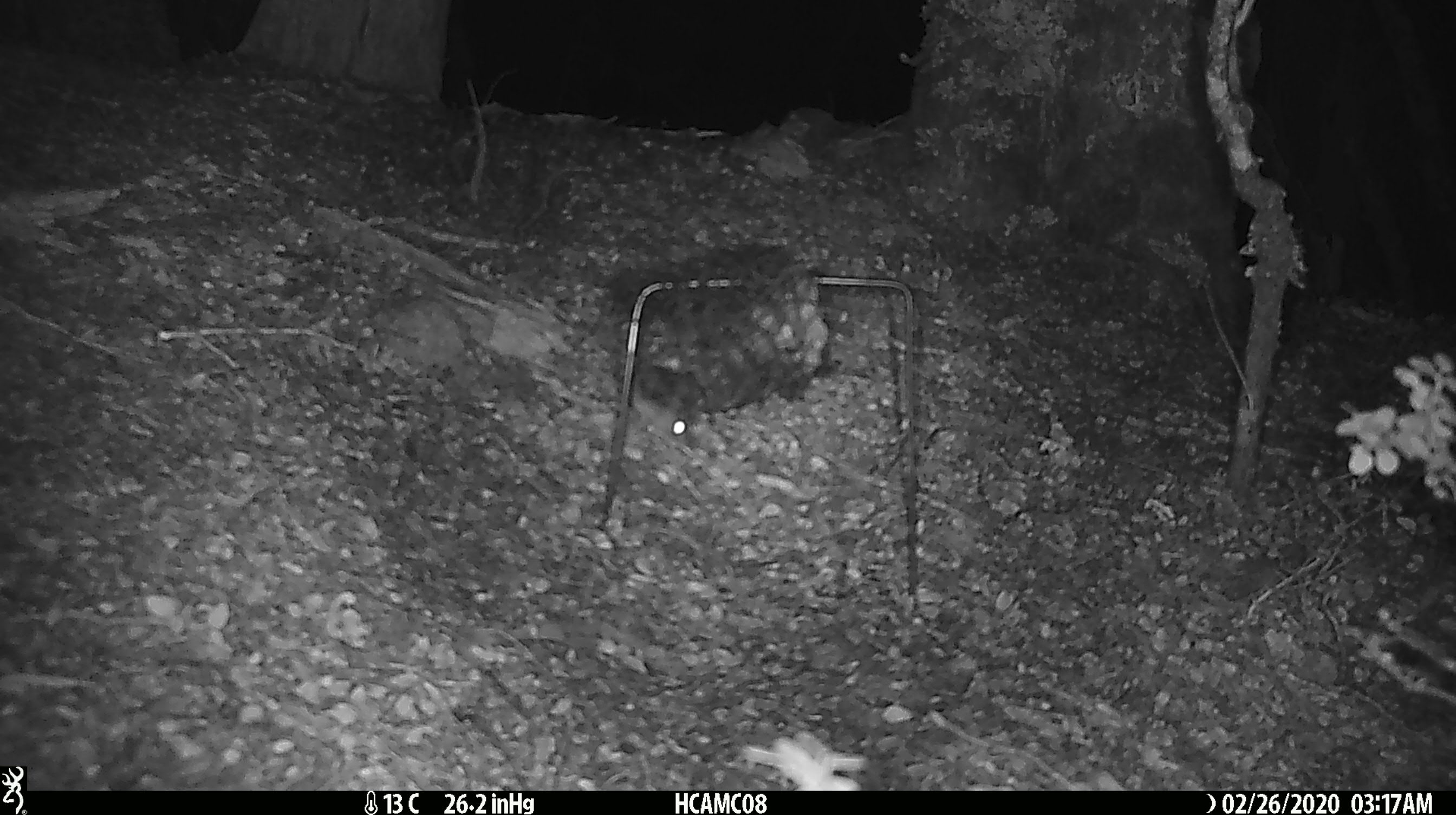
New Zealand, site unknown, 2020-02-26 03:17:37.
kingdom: Animalia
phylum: Chordata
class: Mammalia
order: Rodentia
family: Muridae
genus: Mus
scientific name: Mus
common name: mouse